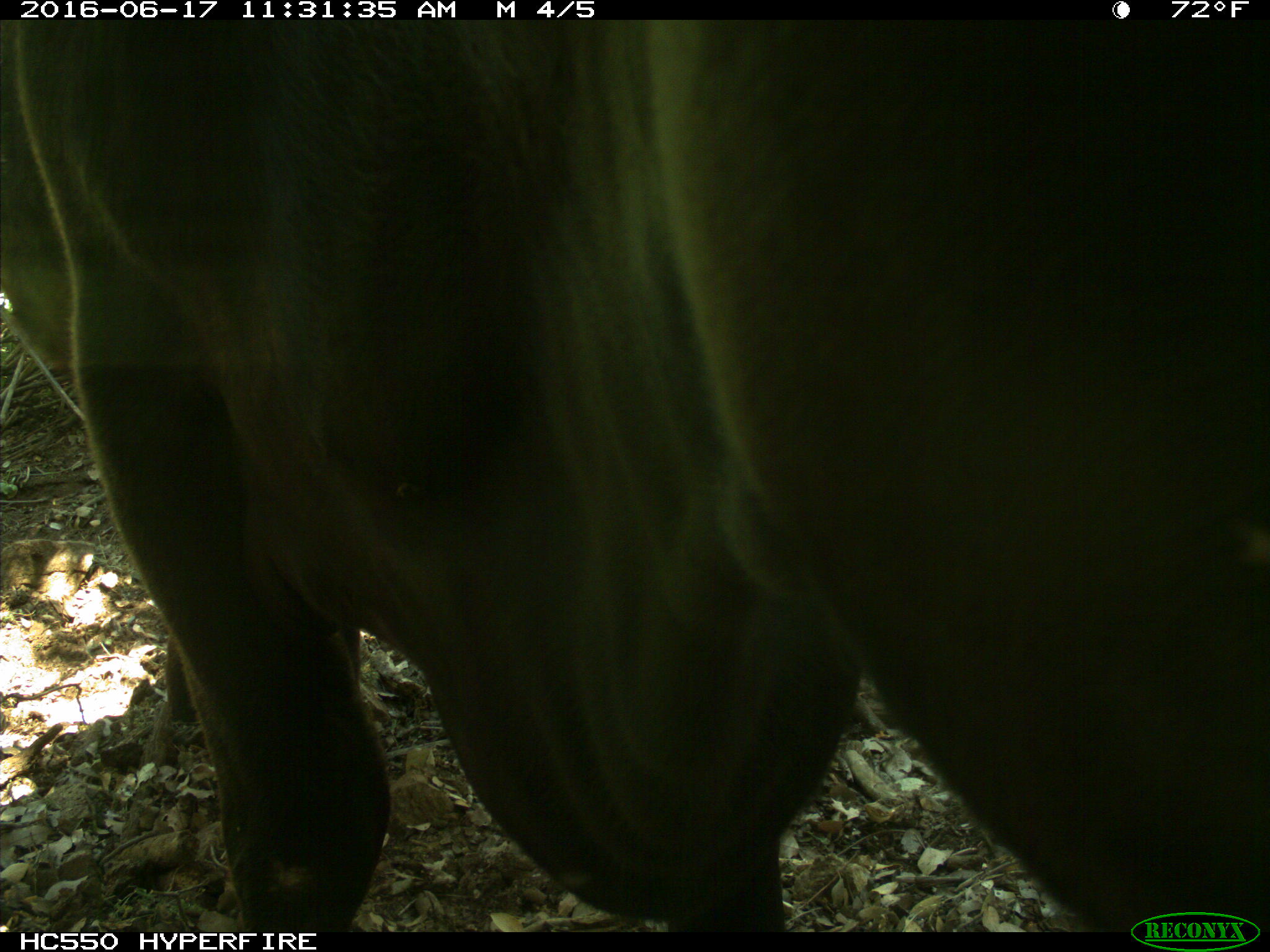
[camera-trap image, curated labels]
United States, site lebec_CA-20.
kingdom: Animalia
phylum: Chordata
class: Mammalia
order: Artiodactyla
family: Bovidae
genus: Bos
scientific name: Bos taurus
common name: domestic cow